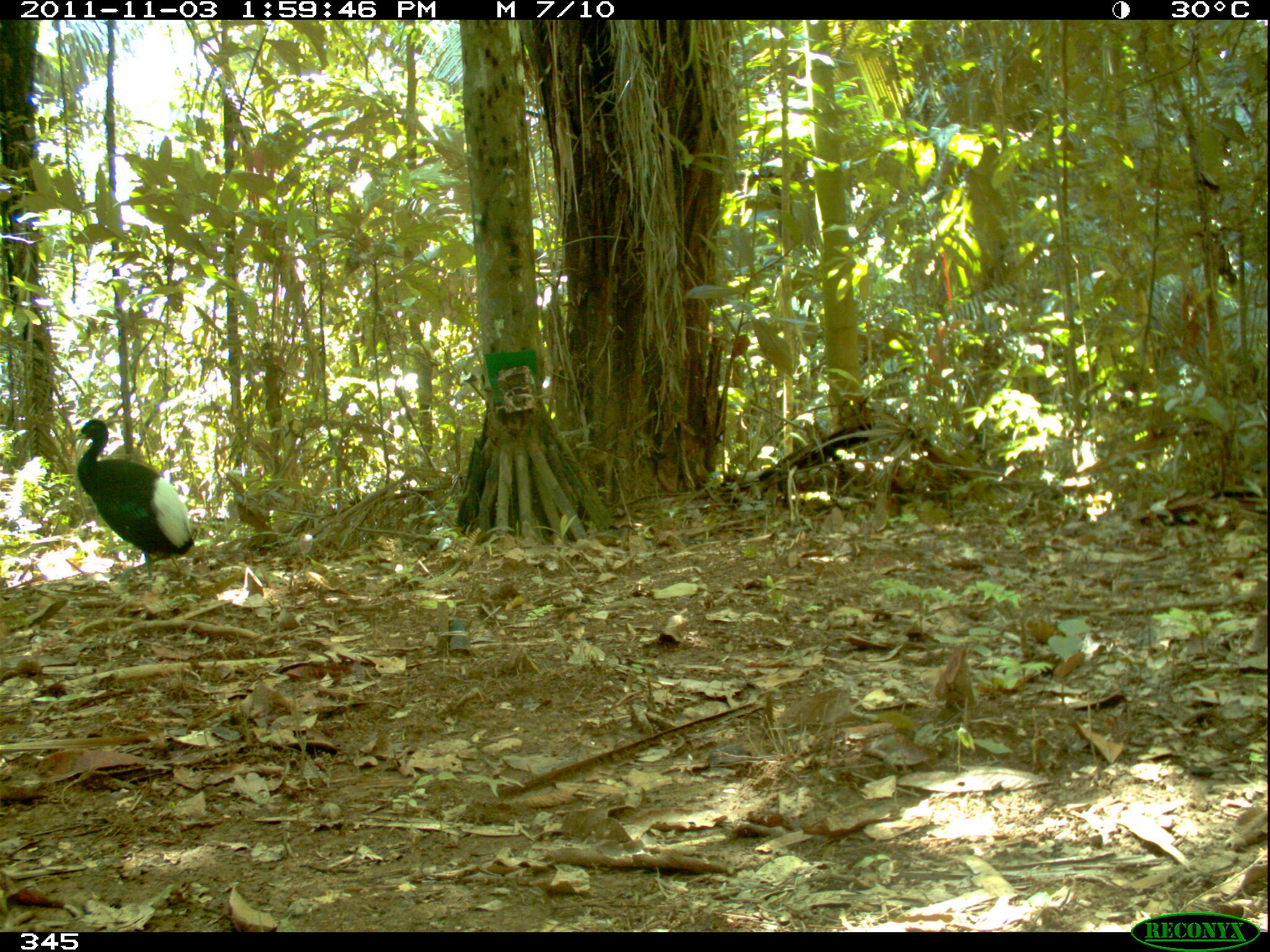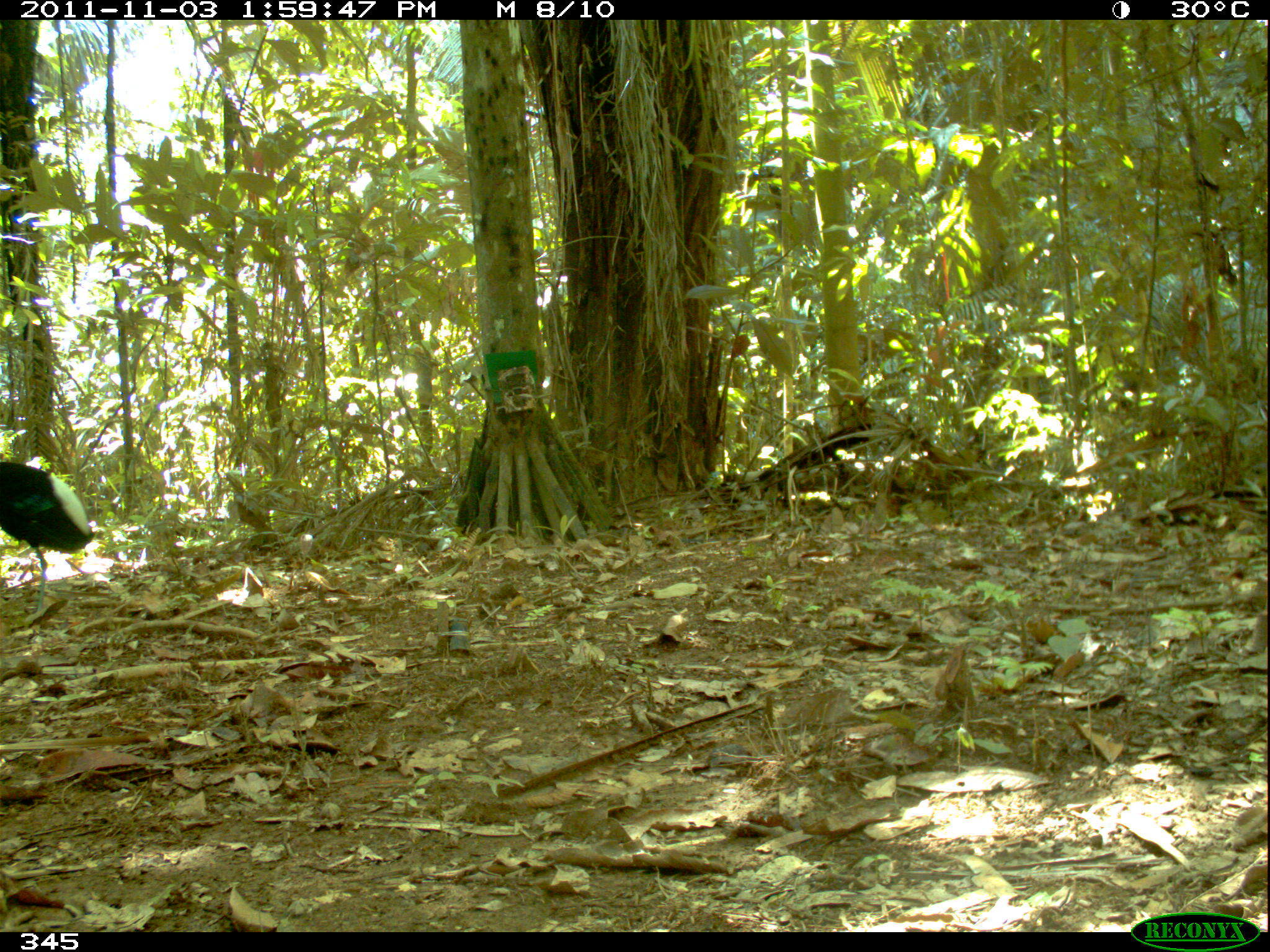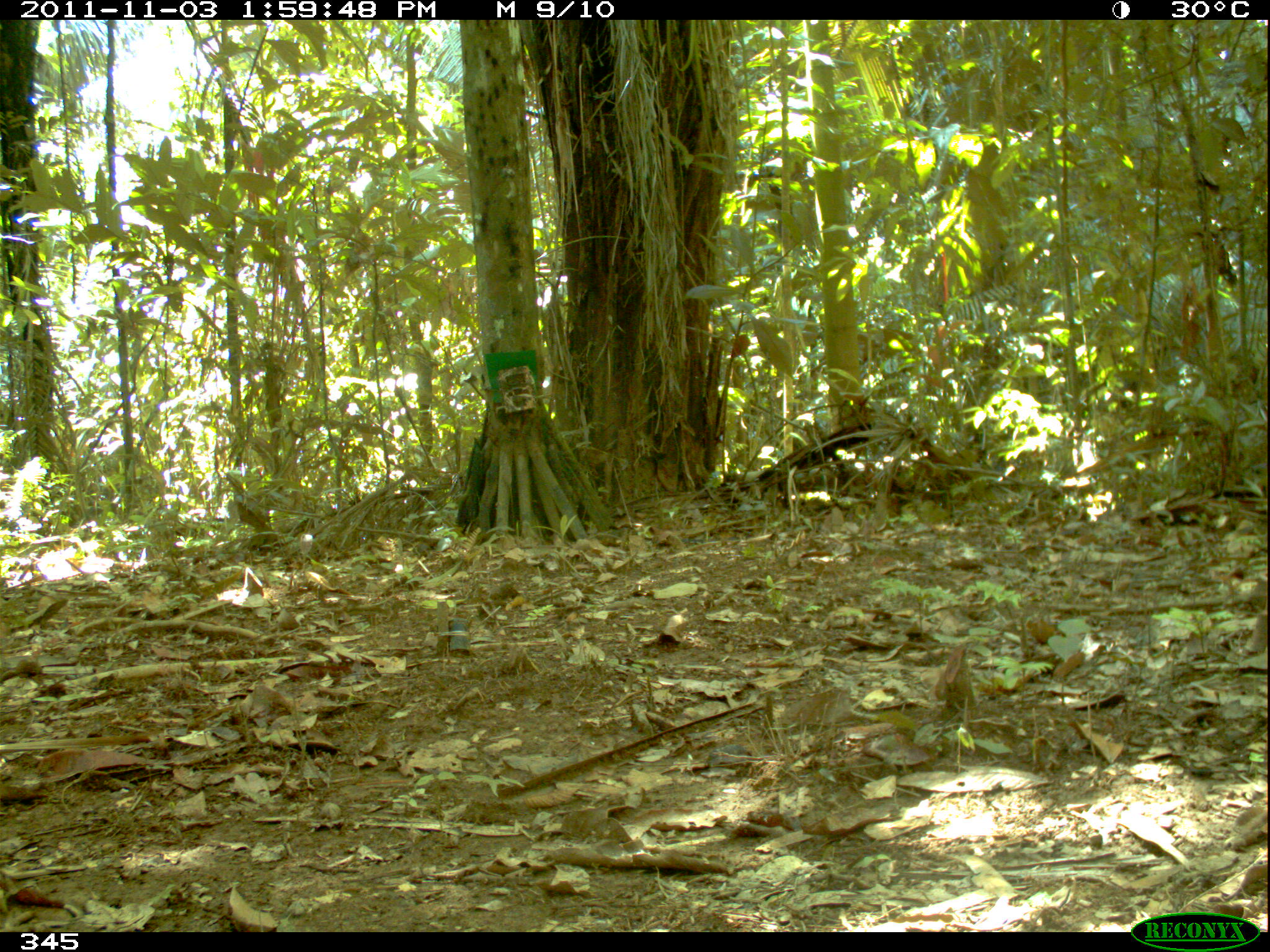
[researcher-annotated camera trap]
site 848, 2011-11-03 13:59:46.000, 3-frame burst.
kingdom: Animalia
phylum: Chordata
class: Aves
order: Gruiformes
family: Psophiidae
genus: Psophia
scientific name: Psophia leucoptera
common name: pale-winged trumpeter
Psophia leucoptera (pale-winged trumpeter).